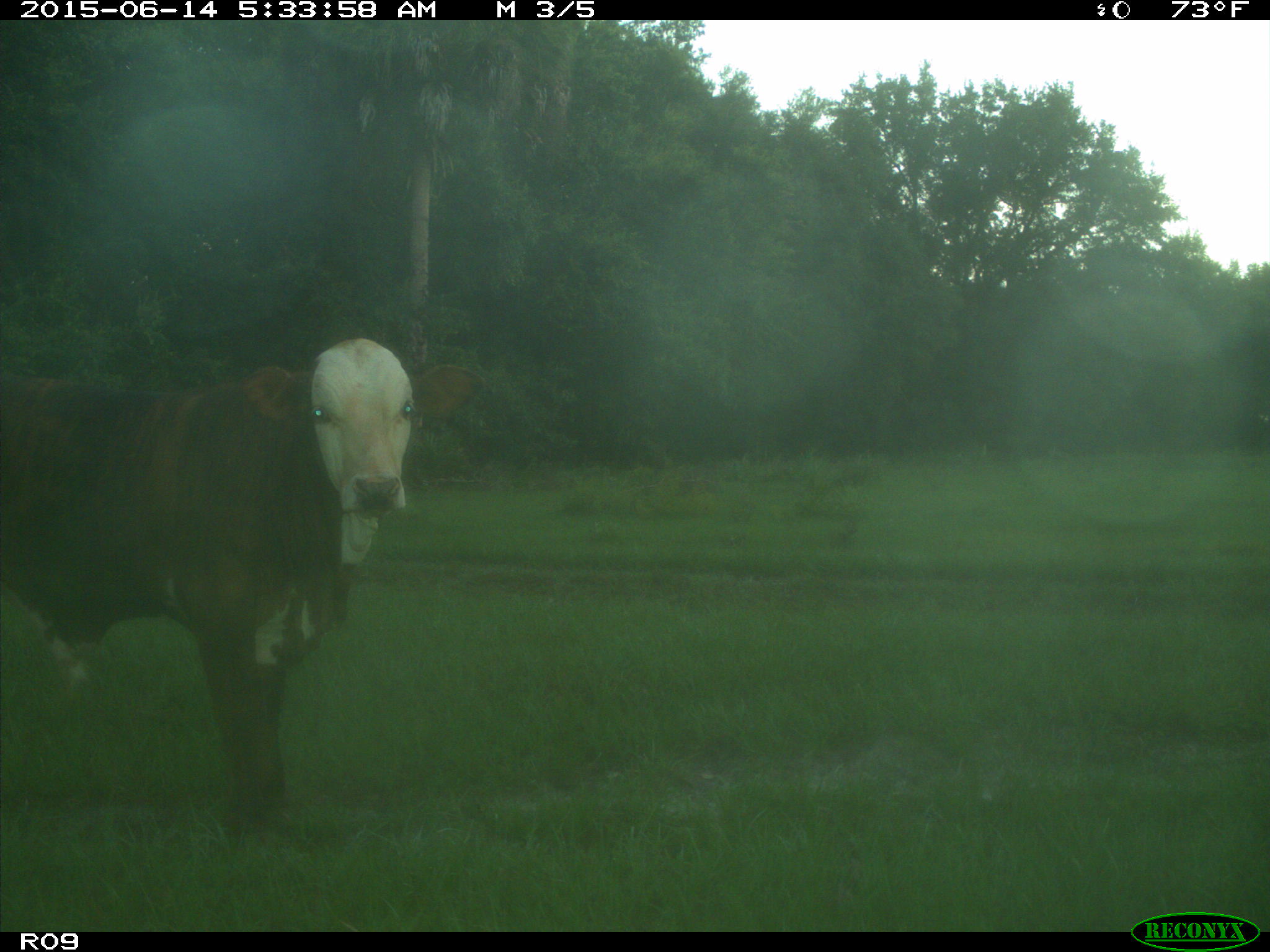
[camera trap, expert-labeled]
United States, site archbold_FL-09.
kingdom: Animalia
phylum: Chordata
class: Mammalia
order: Artiodactyla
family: Bovidae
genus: Bos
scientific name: Bos taurus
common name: domestic cow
Bos taurus (domestic cow).